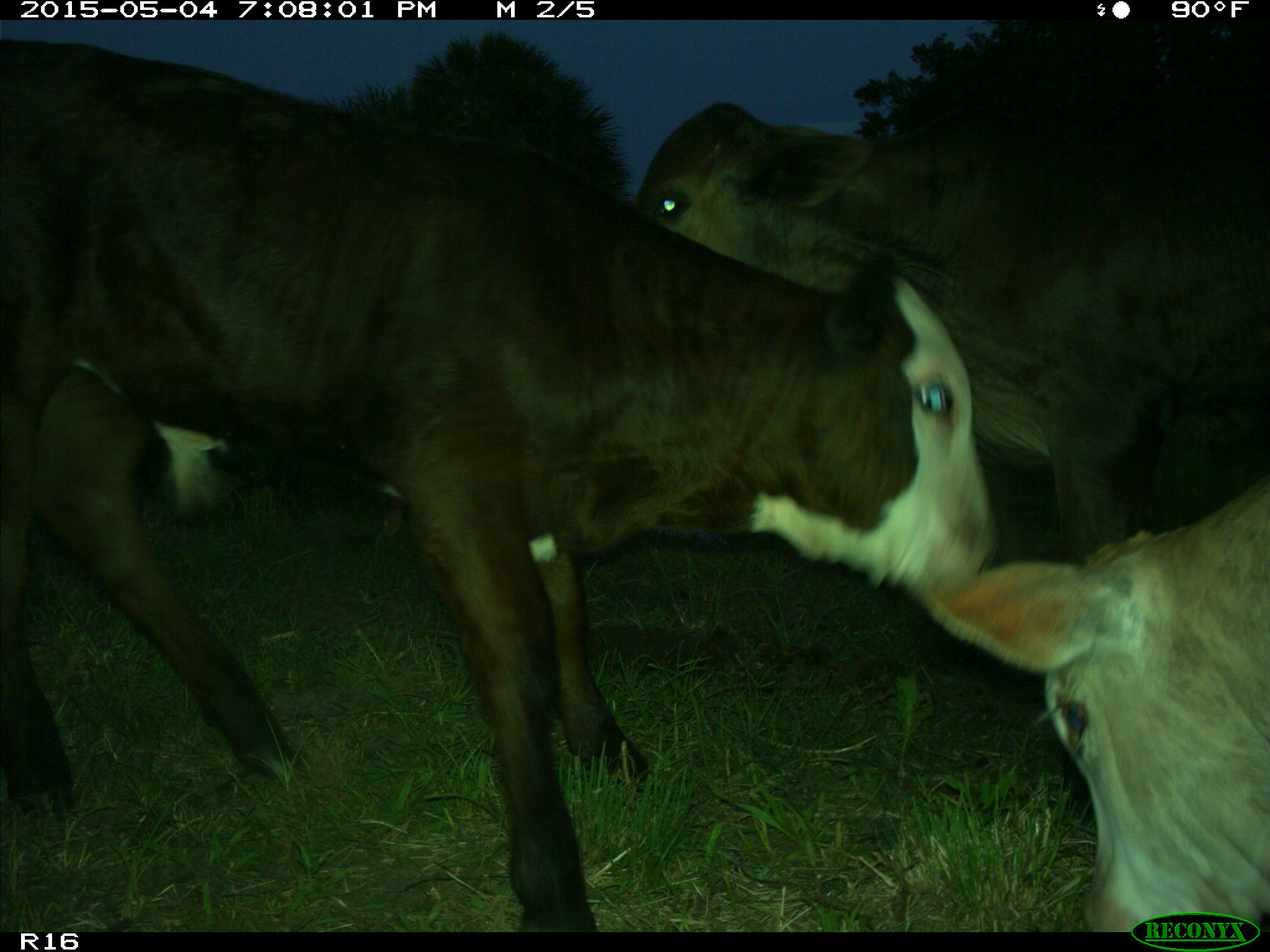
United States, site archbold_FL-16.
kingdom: Animalia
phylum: Chordata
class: Mammalia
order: Artiodactyla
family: Bovidae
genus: Bos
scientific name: Bos taurus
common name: domestic cow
Bos taurus (domestic cow).